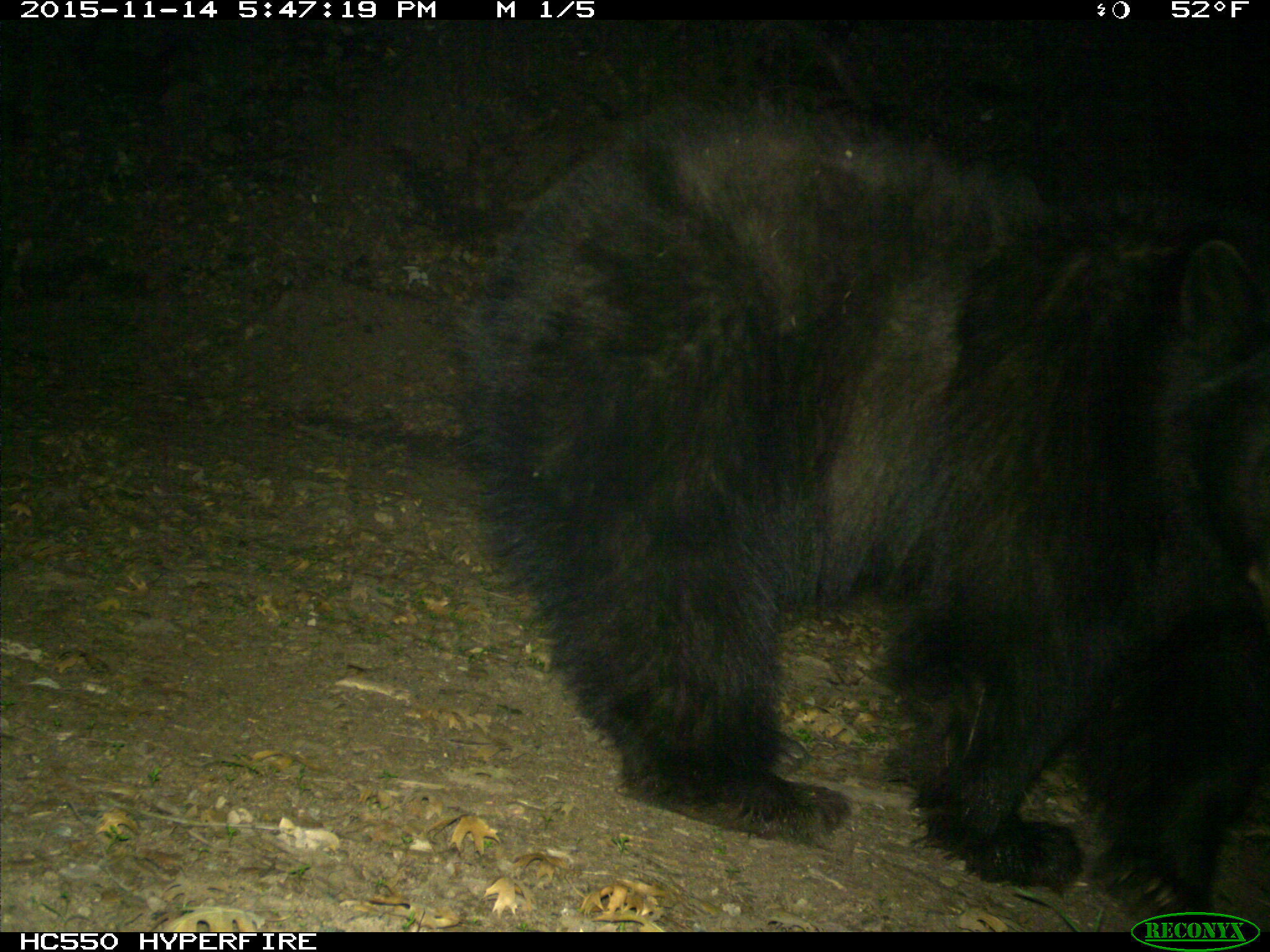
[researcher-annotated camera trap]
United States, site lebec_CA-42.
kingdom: Animalia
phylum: Chordata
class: Mammalia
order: Carnivora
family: Ursidae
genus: Ursus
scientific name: Ursus americanus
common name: american black bear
Ursus americanus (american black bear).